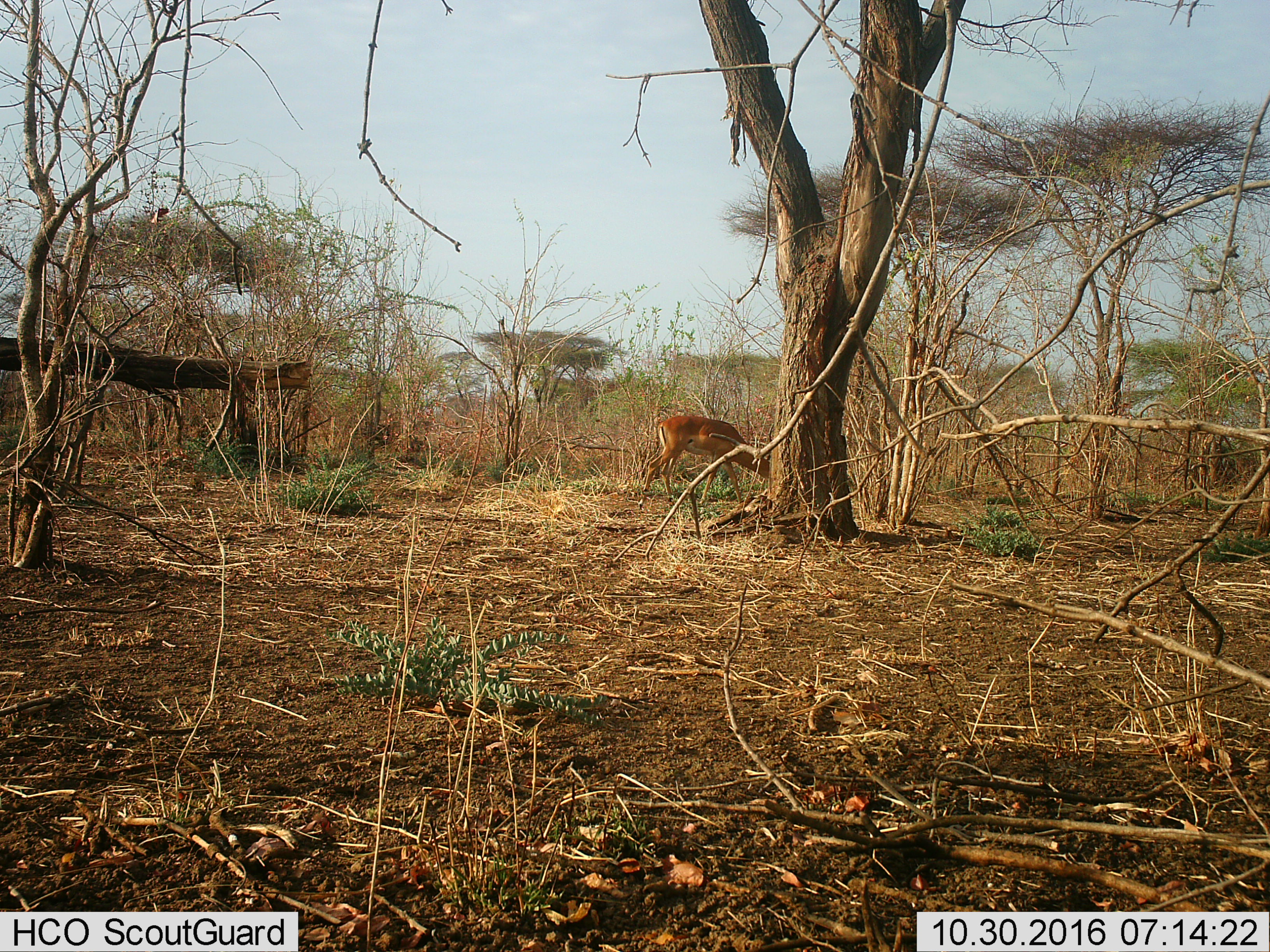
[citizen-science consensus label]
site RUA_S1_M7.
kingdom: Animalia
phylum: Chordata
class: Mammalia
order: Artiodactyla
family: Bovidae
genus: Aepyceros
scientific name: Aepyceros melampus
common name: impala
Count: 1.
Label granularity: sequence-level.